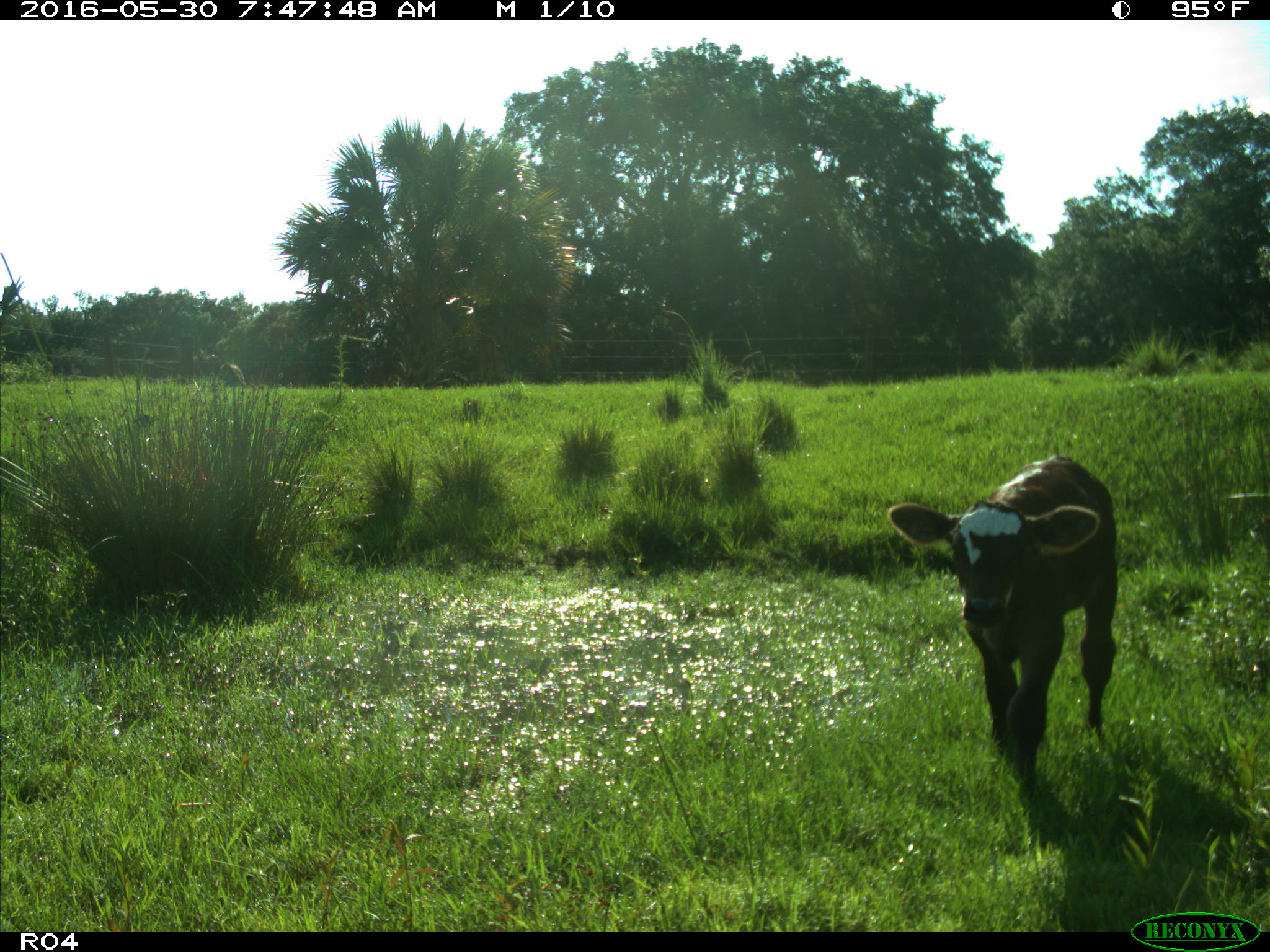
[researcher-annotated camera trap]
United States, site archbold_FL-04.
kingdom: Animalia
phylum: Chordata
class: Mammalia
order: Artiodactyla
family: Bovidae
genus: Bos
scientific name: Bos taurus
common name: domestic cow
Bos taurus (domestic cow).